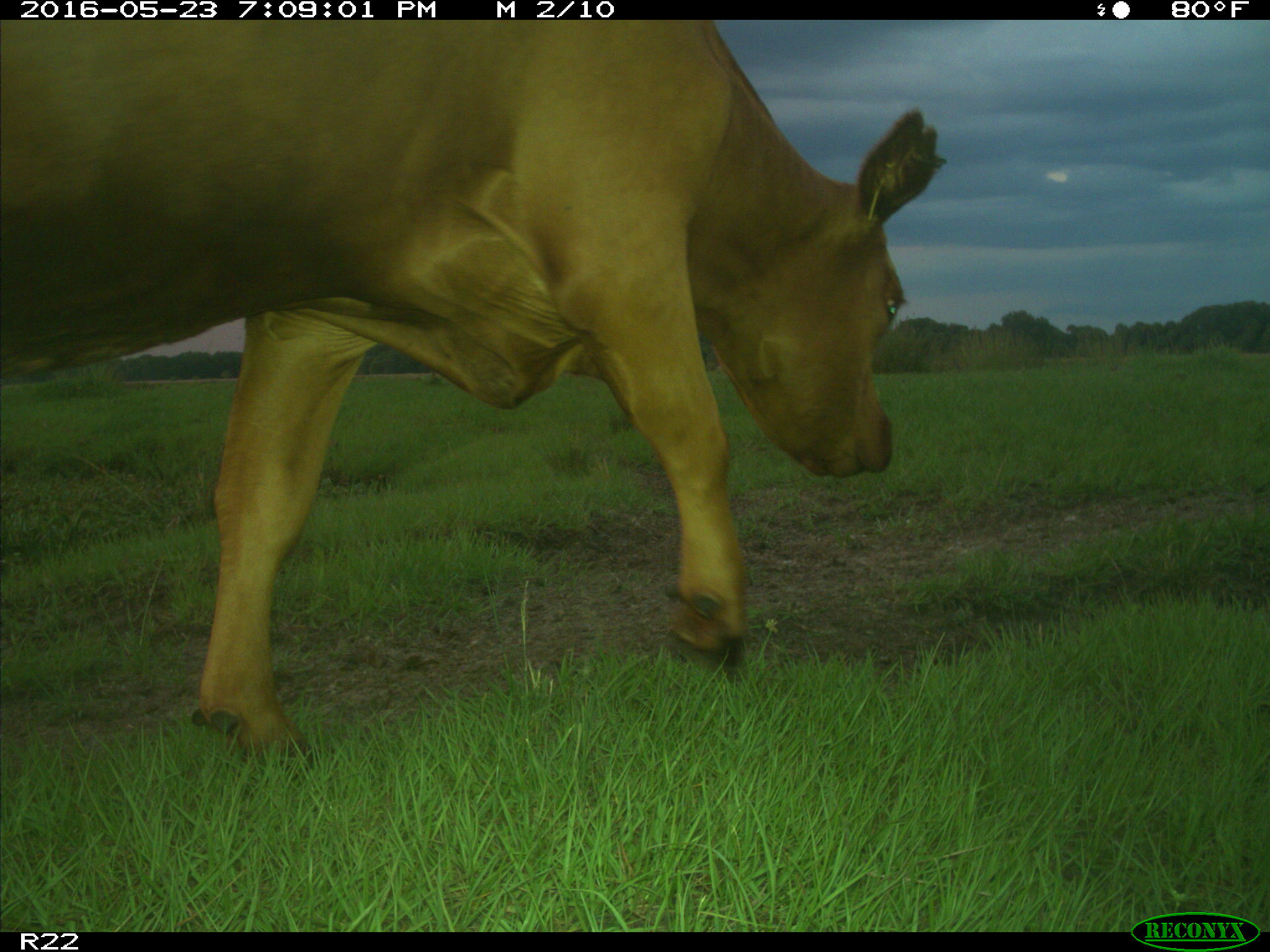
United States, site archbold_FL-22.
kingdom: Animalia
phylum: Chordata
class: Mammalia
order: Artiodactyla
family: Bovidae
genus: Bos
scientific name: Bos taurus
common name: domestic cow